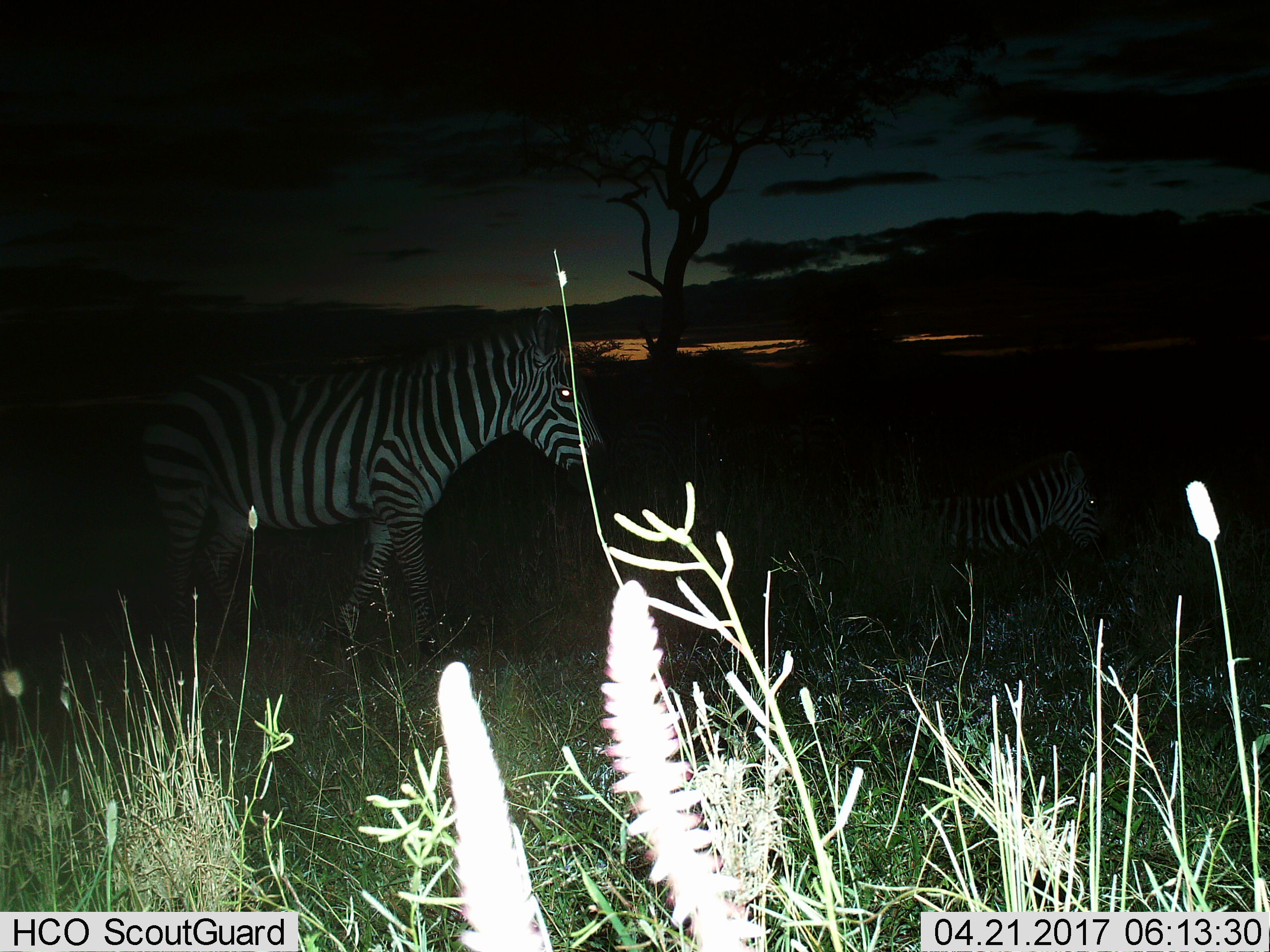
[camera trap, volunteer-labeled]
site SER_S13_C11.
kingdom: Animalia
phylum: Chordata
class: Mammalia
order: Perissodactyla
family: Equidae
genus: Equus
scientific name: Equus quagga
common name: plains zebra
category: zebraplains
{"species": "zebraplains (plains zebra) (Equus quagga)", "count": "2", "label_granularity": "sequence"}